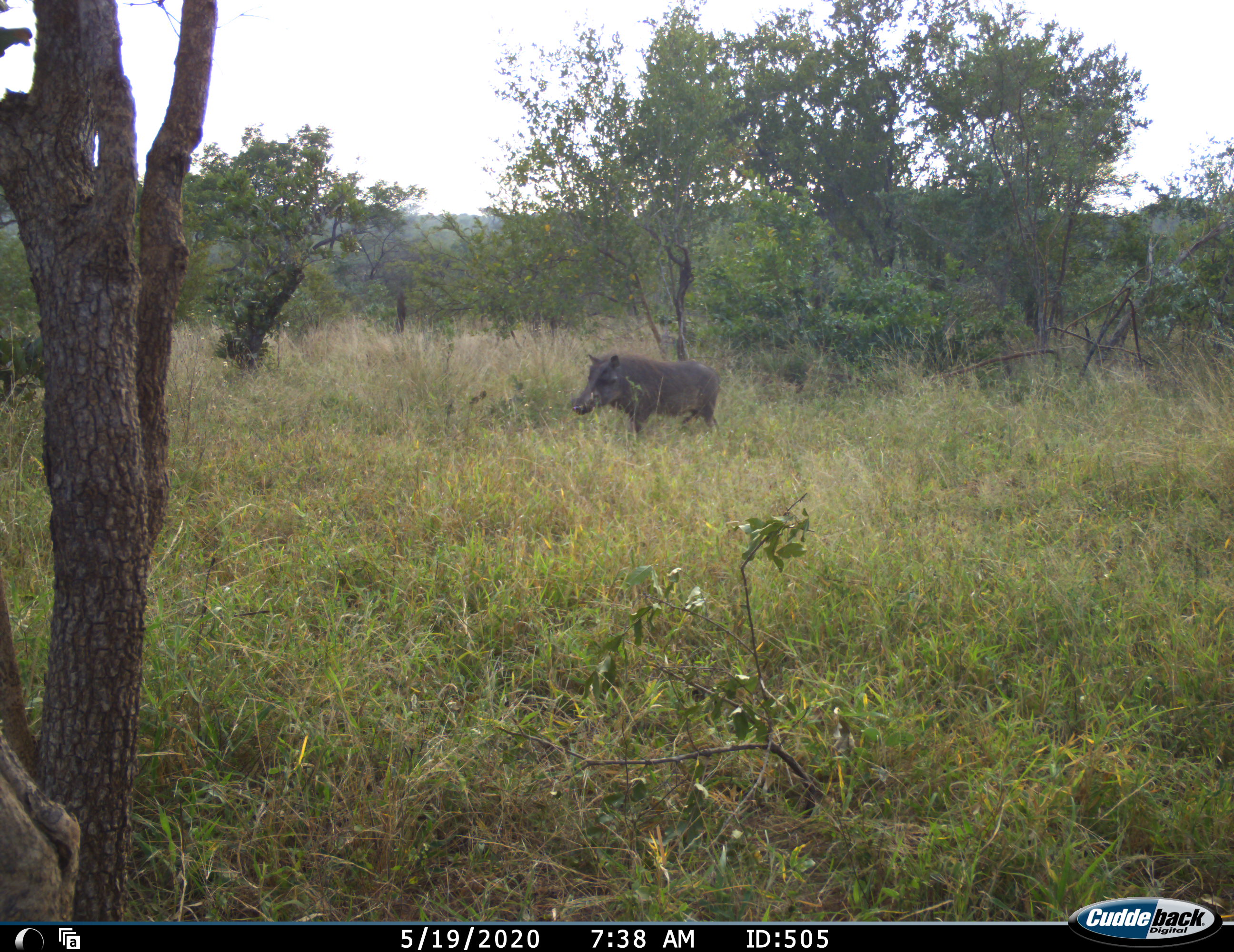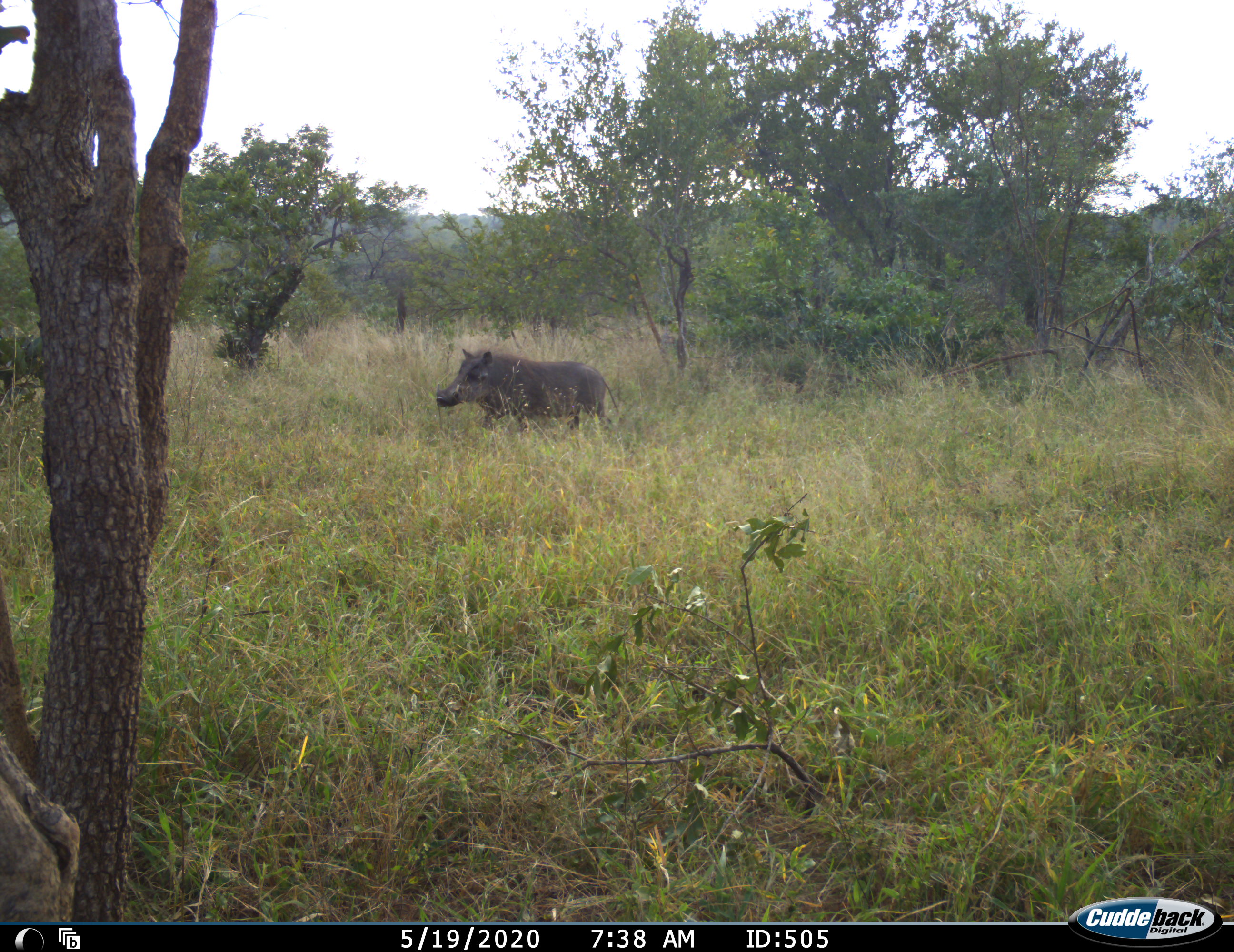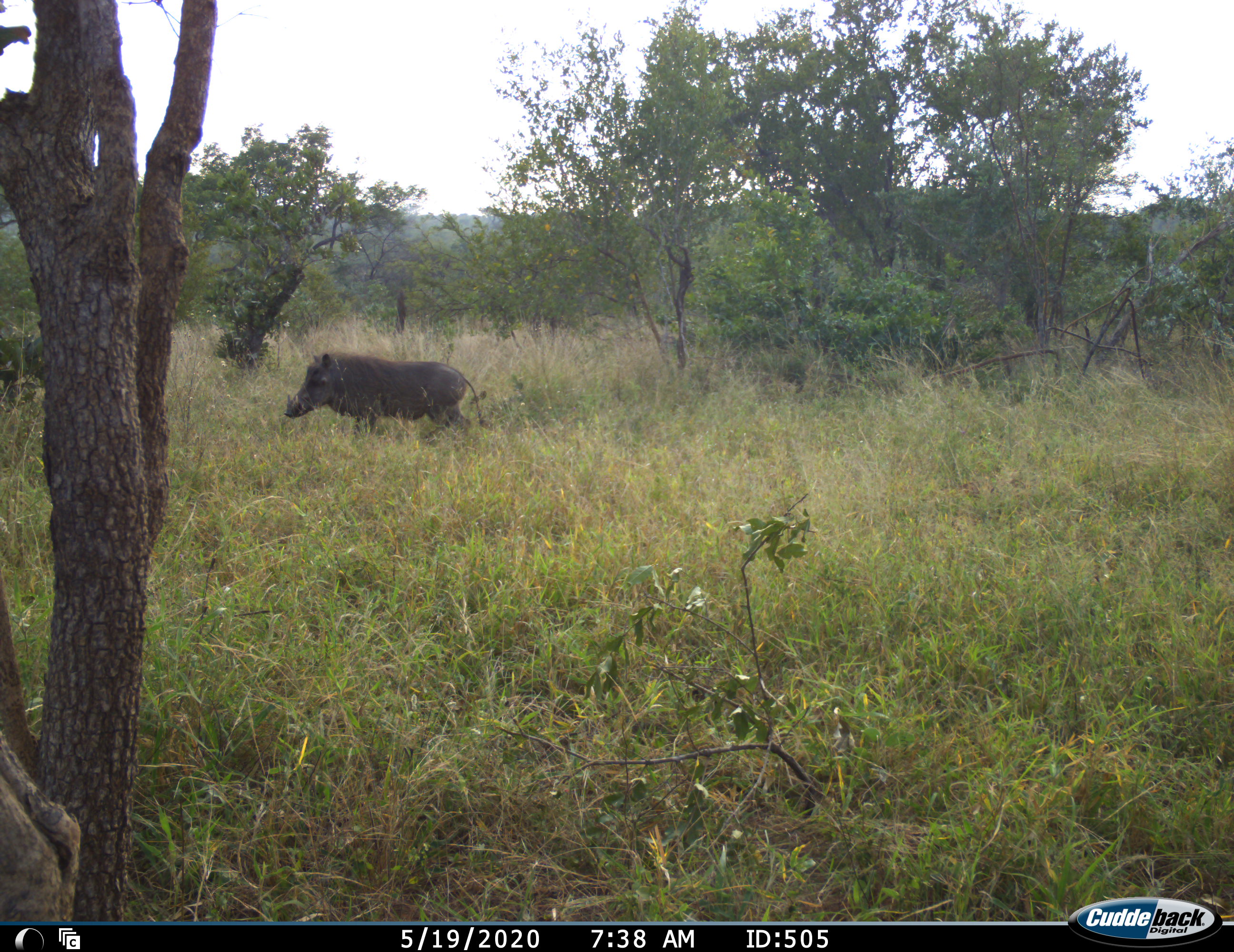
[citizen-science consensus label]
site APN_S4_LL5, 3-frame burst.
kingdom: Animalia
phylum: Chordata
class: Mammalia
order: Artiodactyla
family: Suidae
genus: Phacochoerus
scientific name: Phacochoerus africanus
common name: warthog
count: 1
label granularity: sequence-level